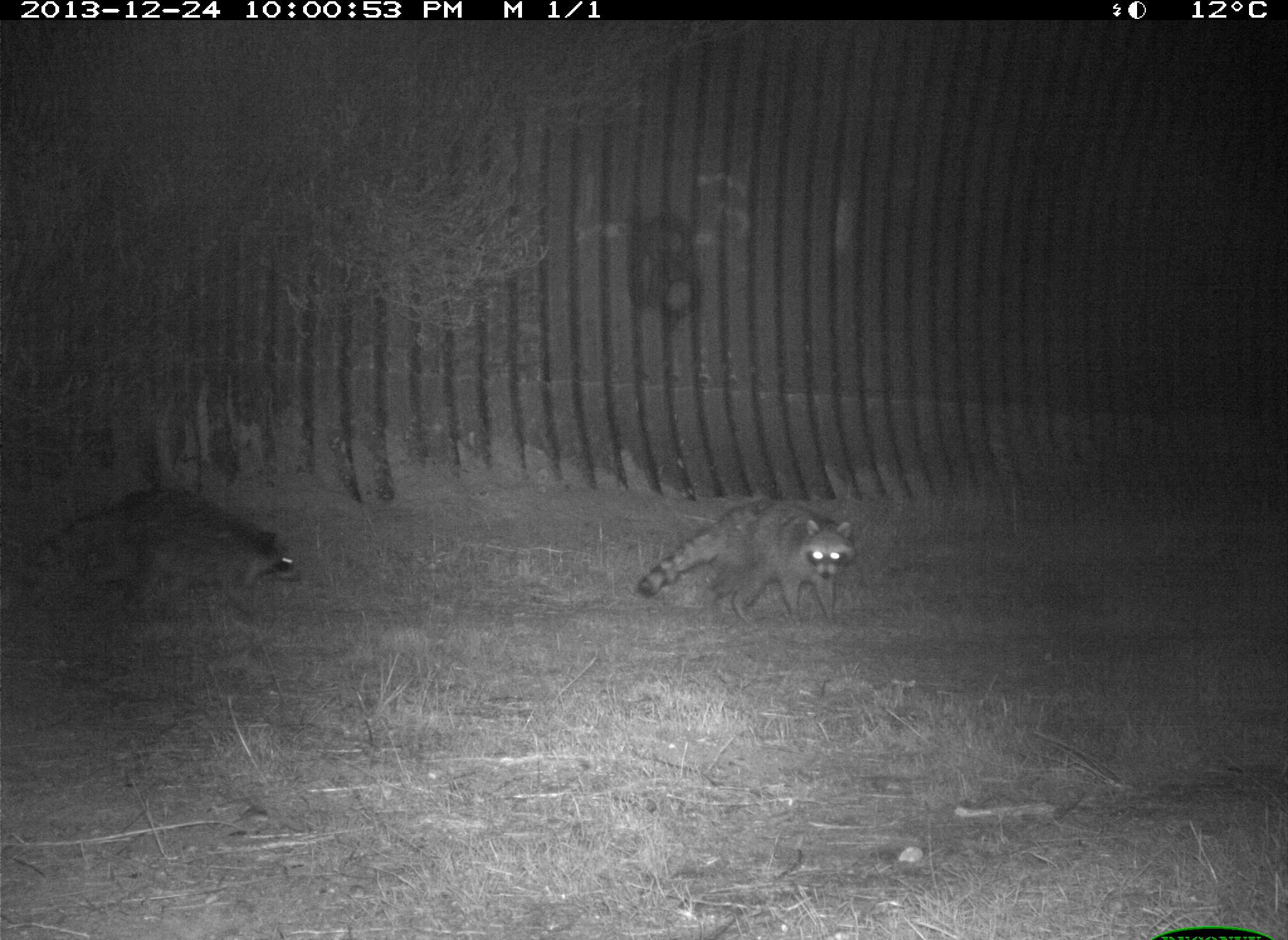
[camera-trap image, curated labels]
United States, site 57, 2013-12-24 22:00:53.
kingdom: Animalia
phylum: Chordata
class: Mammalia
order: Carnivora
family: Procyonidae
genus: Procyon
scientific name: Procyon lotor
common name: raccoon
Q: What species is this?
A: Raccoon (Procyon lotor).